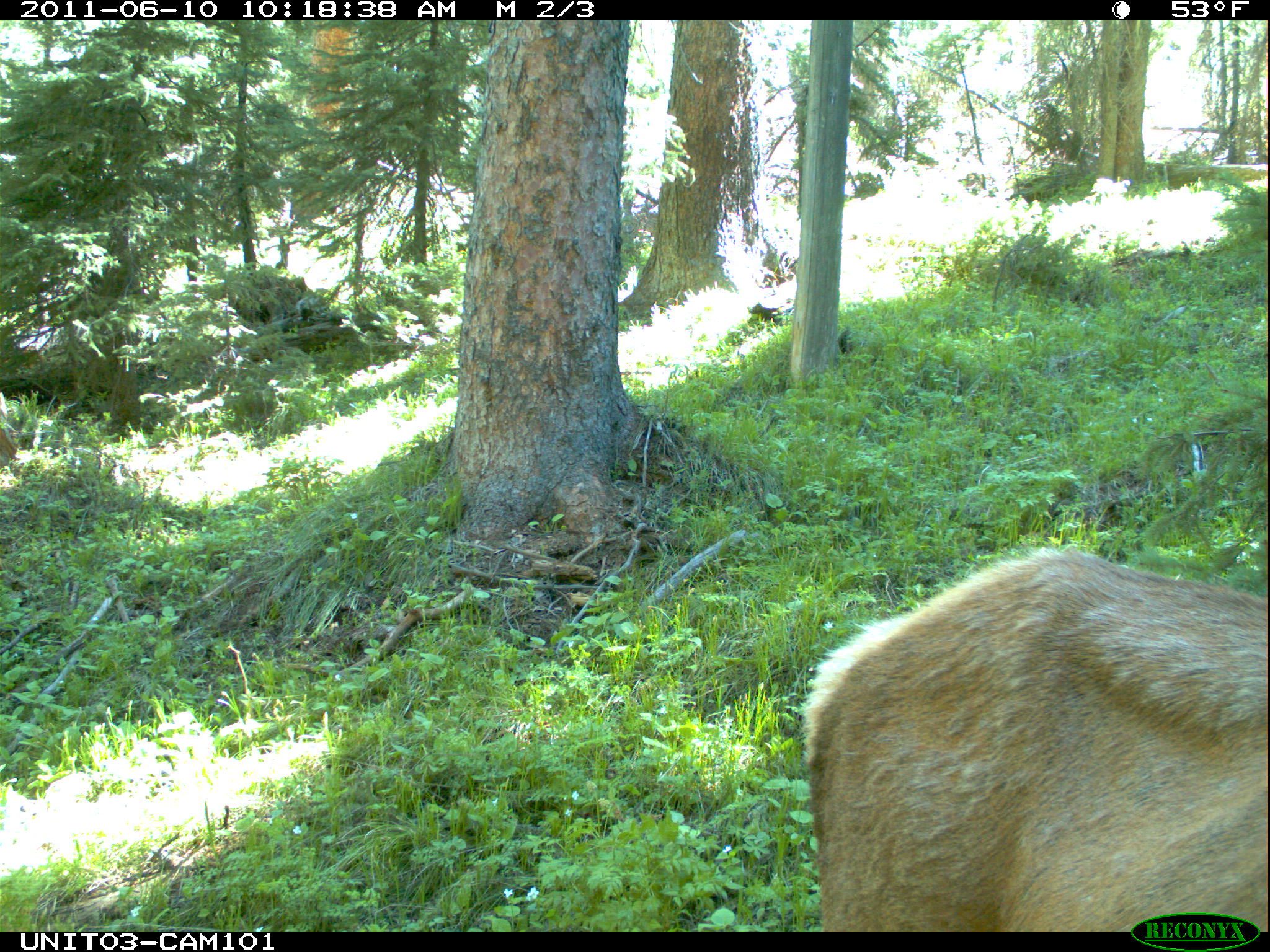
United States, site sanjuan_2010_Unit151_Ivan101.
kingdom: Animalia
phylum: Chordata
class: Mammalia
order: Artiodactyla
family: Cervidae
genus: Cervus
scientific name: Cervus elaphus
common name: red deer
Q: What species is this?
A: Cervus elaphus (red deer).